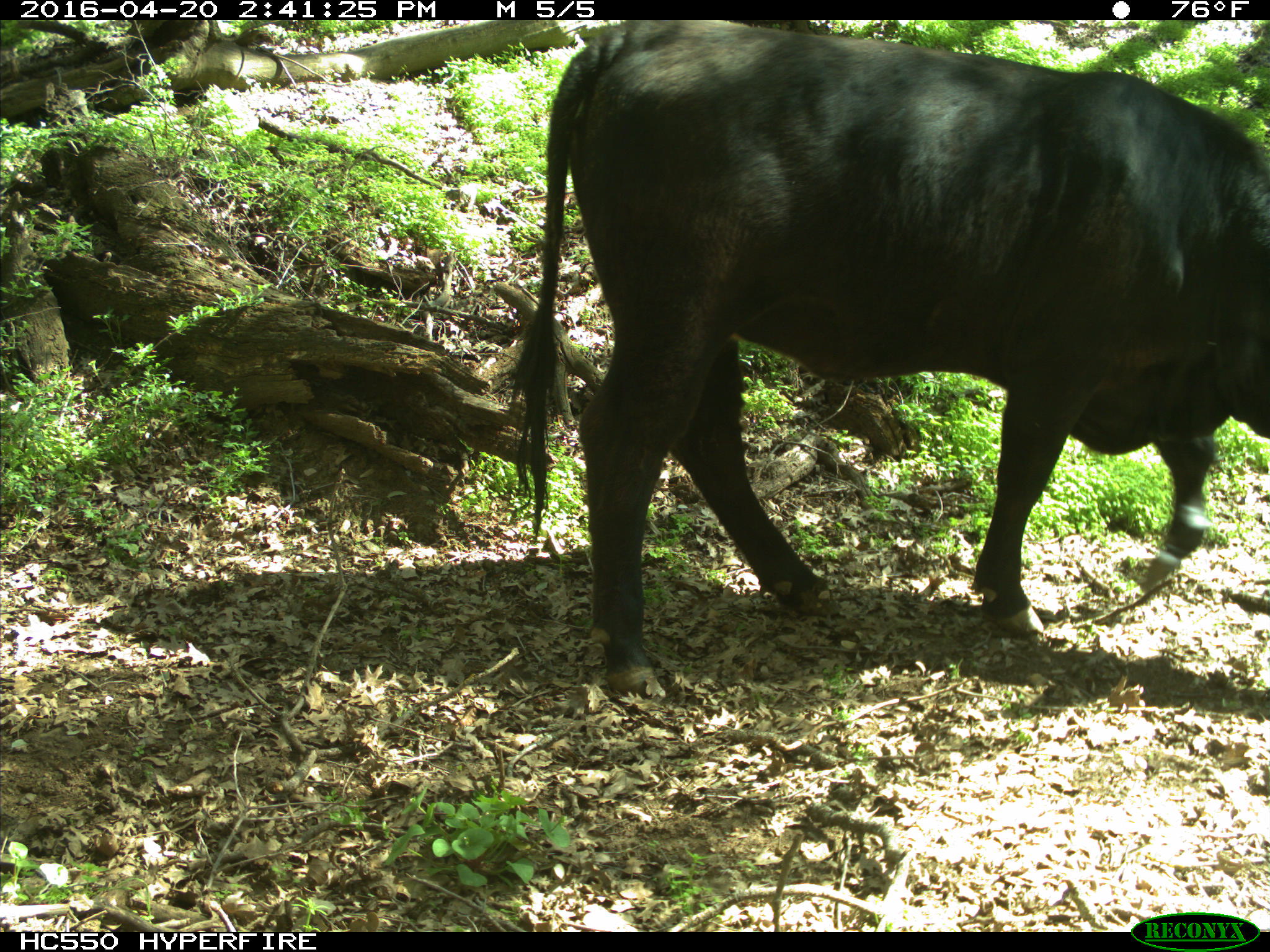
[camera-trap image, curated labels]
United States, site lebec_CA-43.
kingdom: Animalia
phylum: Chordata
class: Mammalia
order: Artiodactyla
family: Bovidae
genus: Bos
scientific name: Bos taurus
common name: domestic cow